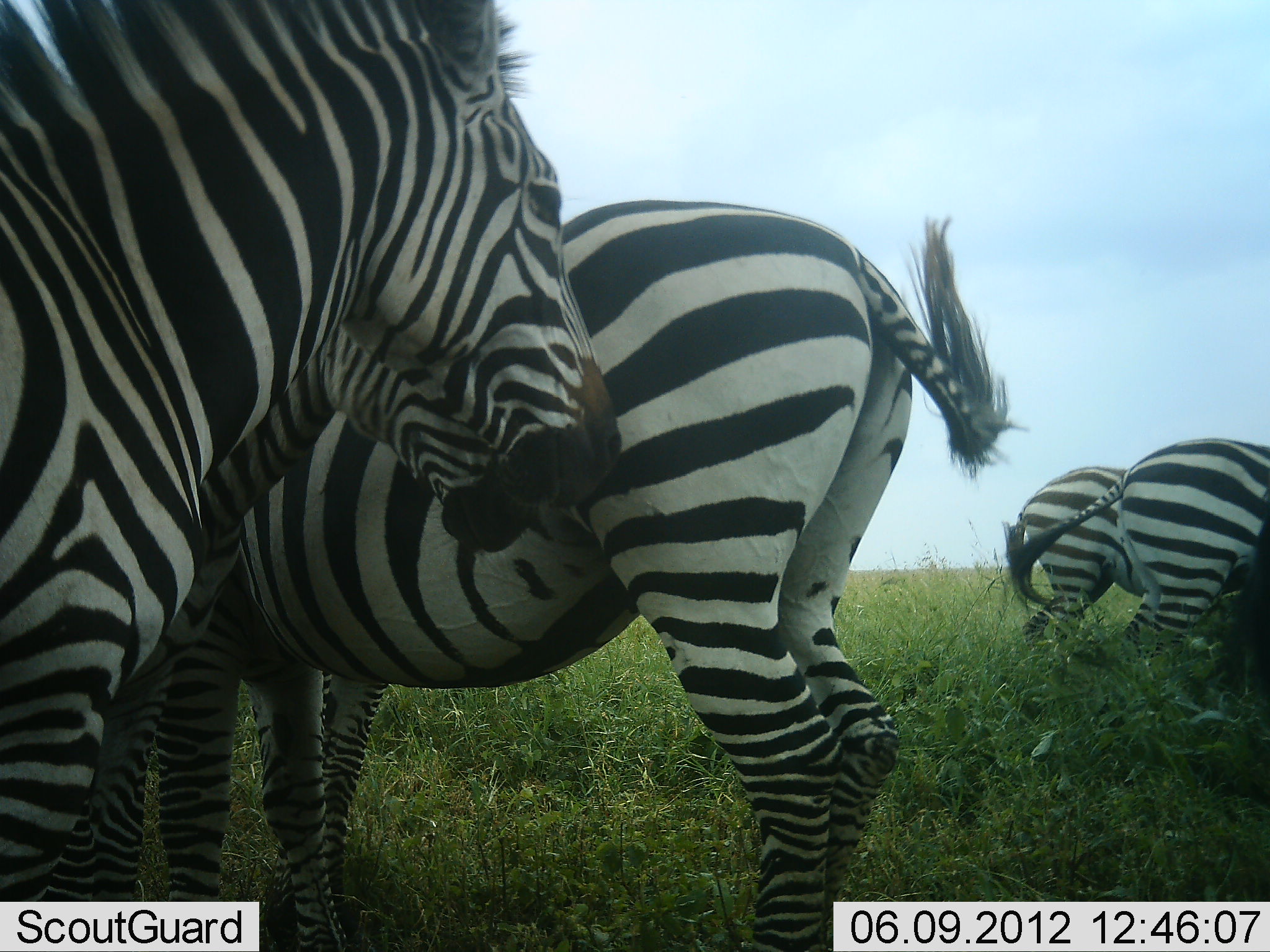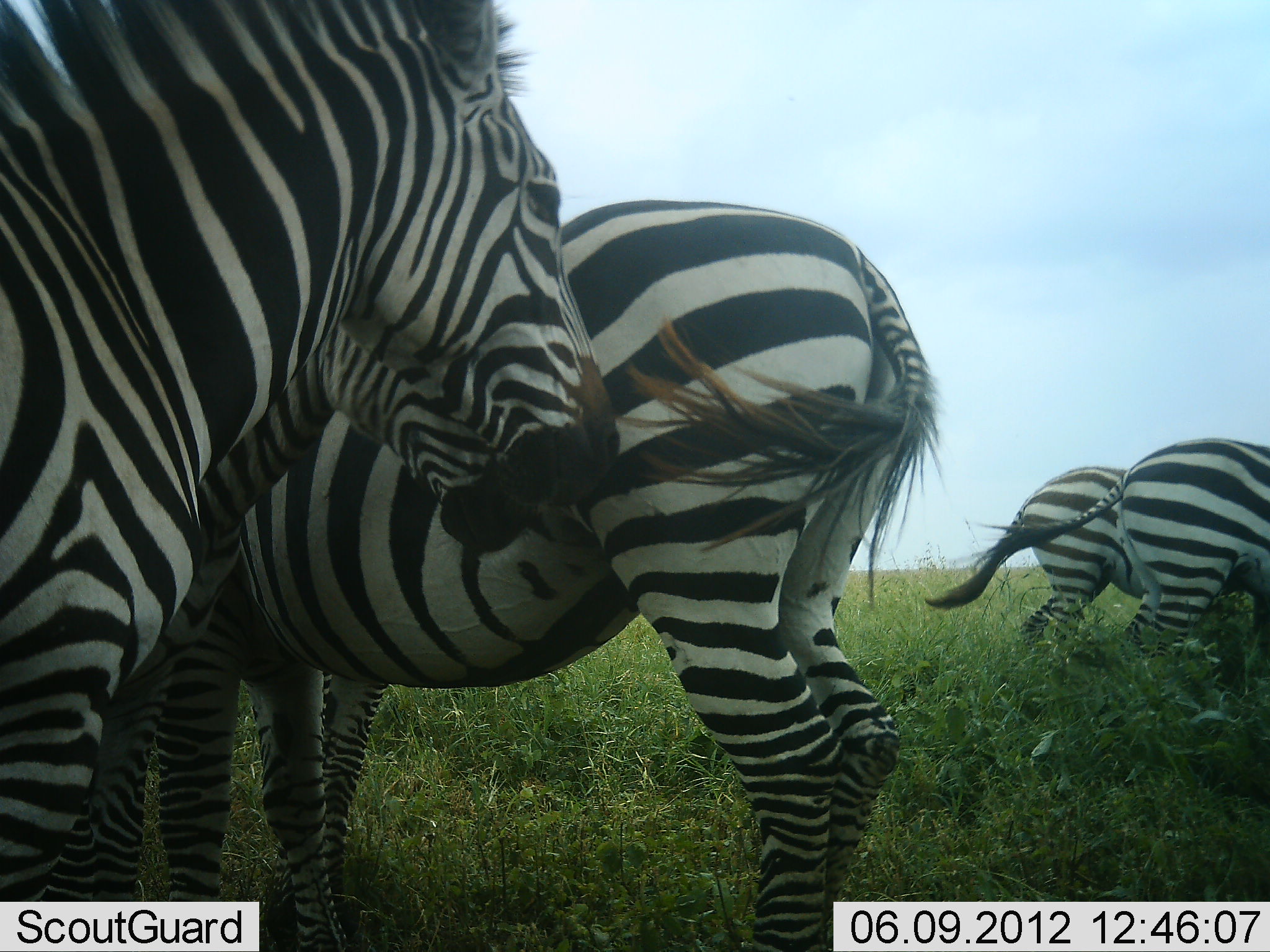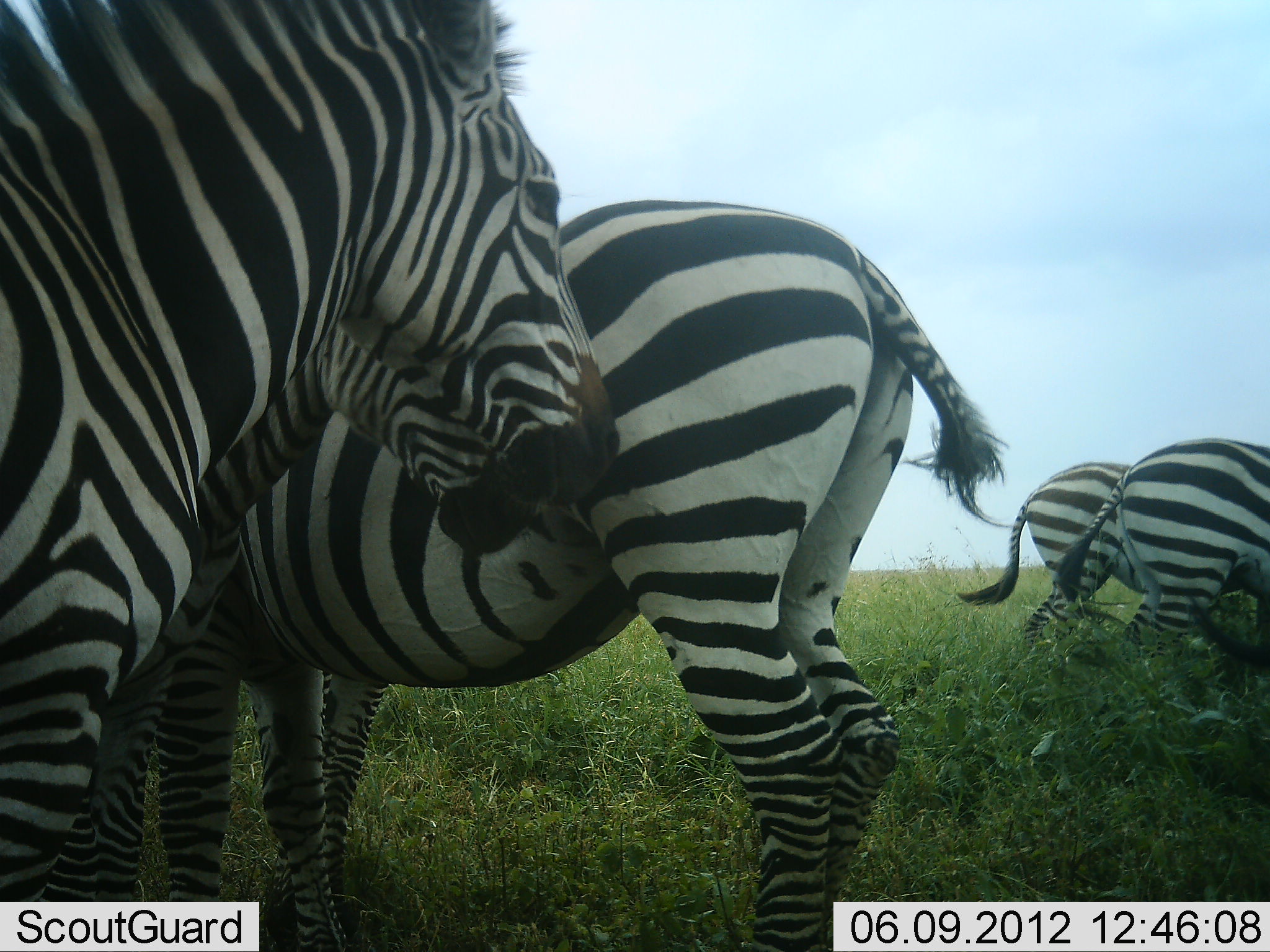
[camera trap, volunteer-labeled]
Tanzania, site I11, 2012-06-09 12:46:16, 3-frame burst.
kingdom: Animalia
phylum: Chordata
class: Mammalia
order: Perissodactyla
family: Equidae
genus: Equus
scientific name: Equus quagga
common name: plains zebra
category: zebra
Zebra (plains zebra) (Equus quagga), count 5. Behavior (volunteer vote fractions): standing 90%, resting 10%, moving 0%, interacting 10%. Young present (vote fraction): 20%. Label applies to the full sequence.